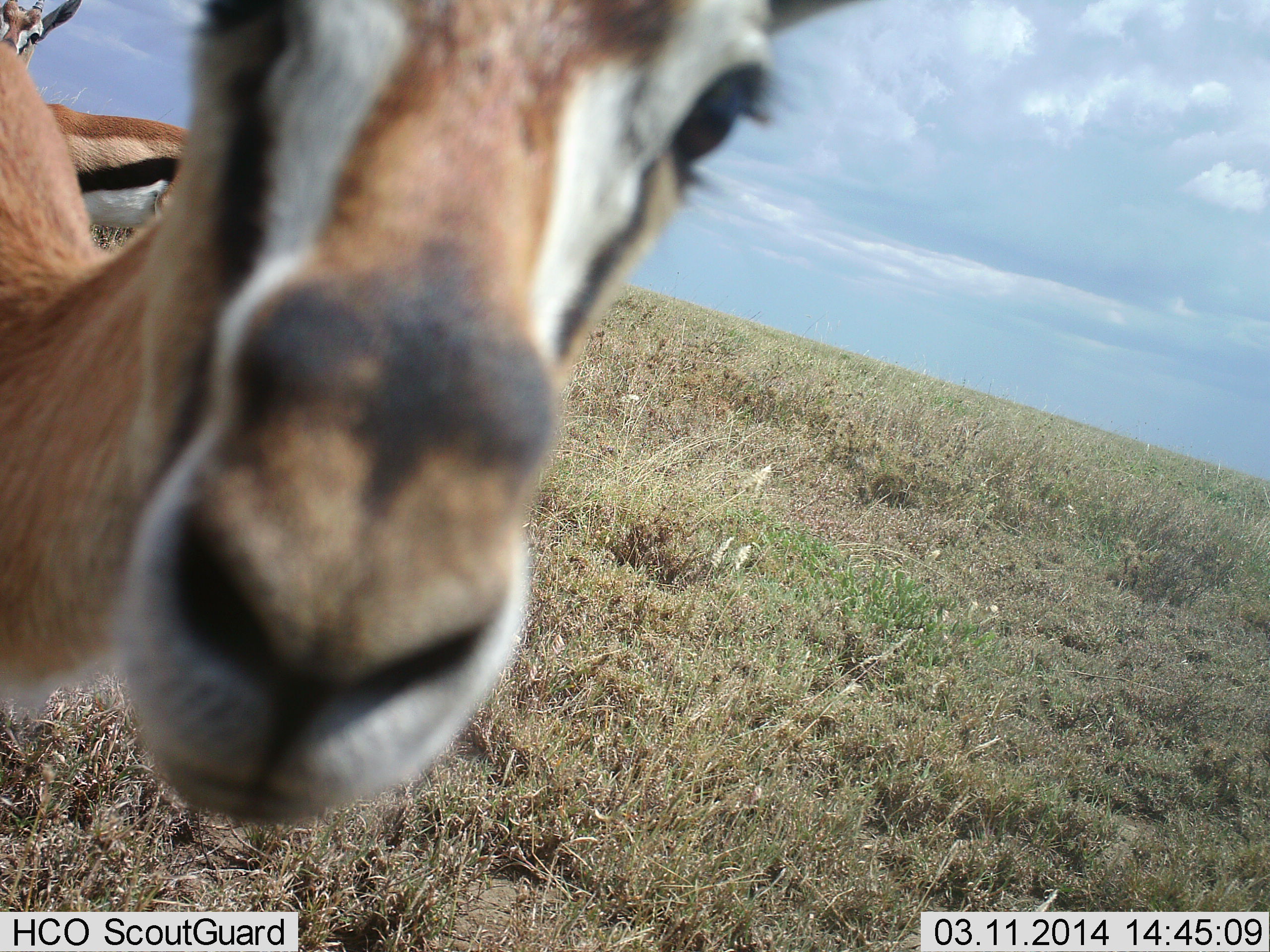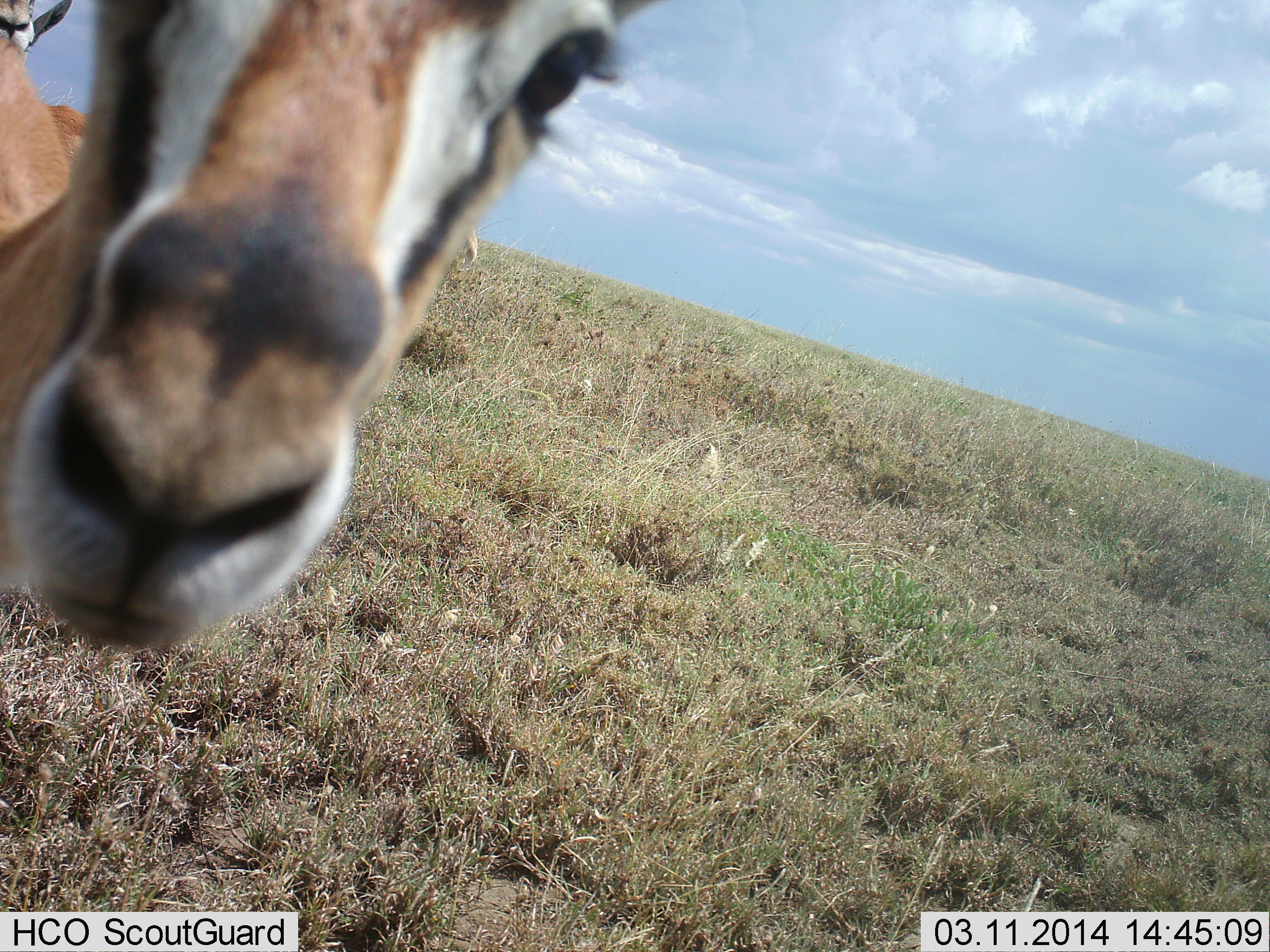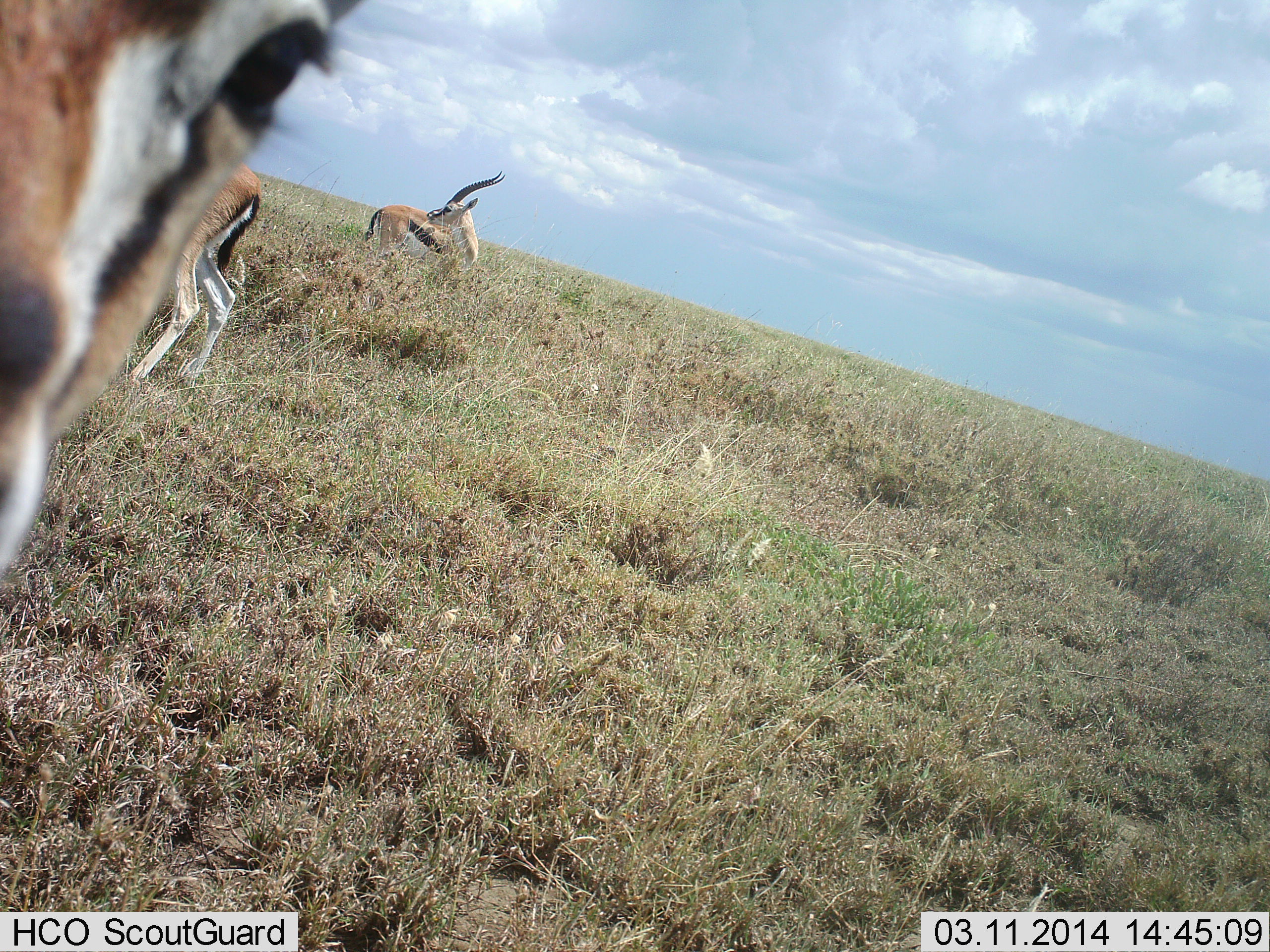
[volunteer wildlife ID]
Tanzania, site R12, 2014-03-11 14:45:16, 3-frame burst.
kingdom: Animalia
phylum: Chordata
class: Mammalia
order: Artiodactyla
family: Bovidae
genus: Eudorcas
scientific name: Eudorcas thomsonii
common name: thomson's gazelle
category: gazellethomsons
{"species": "gazellethomsons (thomson's gazelle) (Eudorcas thomsonii)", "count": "3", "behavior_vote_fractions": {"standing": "90%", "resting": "0%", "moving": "10%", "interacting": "20%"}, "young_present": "0%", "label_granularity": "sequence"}